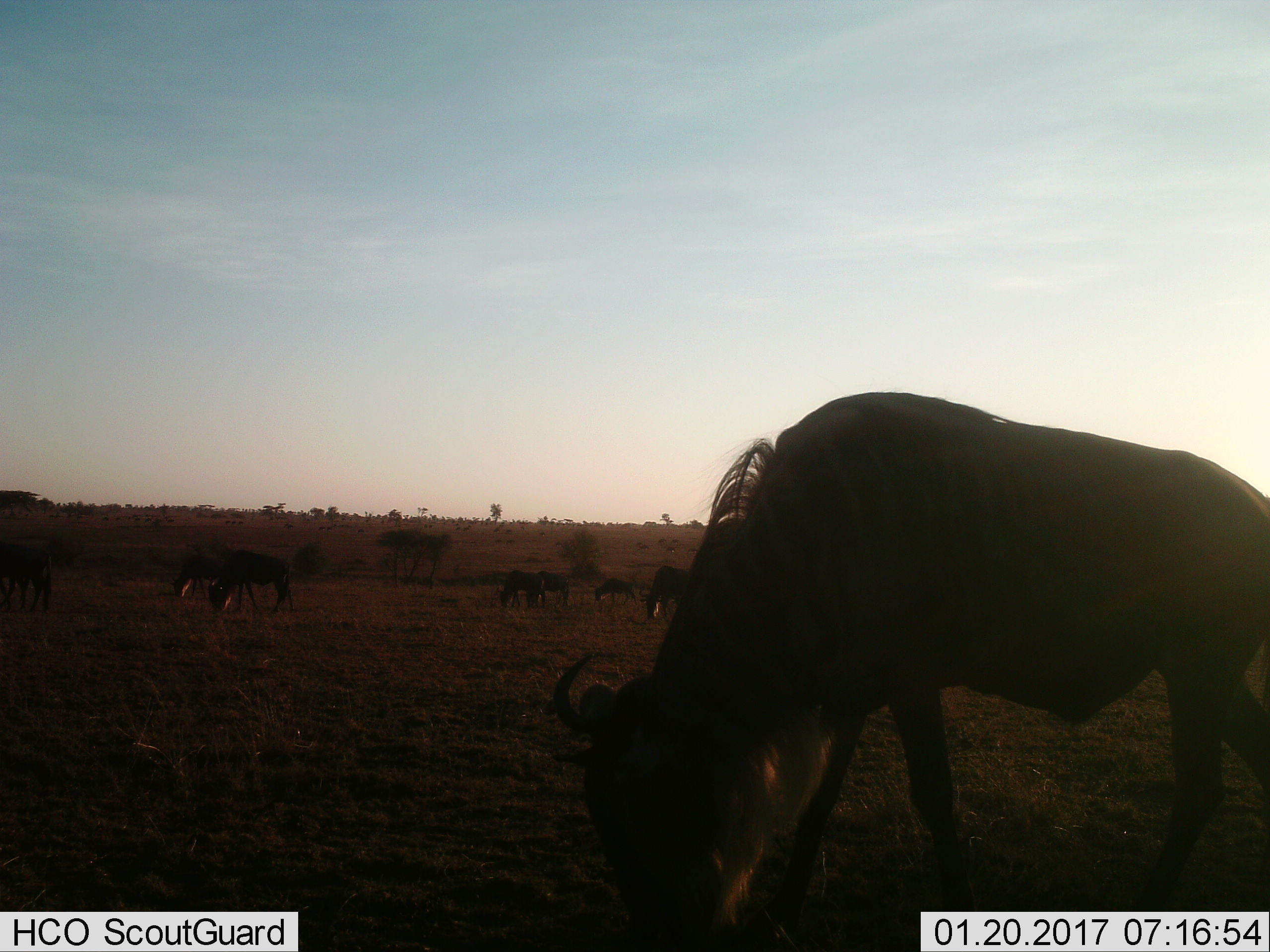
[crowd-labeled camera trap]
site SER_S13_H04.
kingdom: Animalia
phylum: Chordata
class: Mammalia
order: Artiodactyla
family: Bovidae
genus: Connochaetes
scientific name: Connochaetes taurinus taurinus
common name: blue wildebeest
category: wildebeestblue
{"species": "wildebeestblue (blue wildebeest) (Connochaetes taurinus taurinus)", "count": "8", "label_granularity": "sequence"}